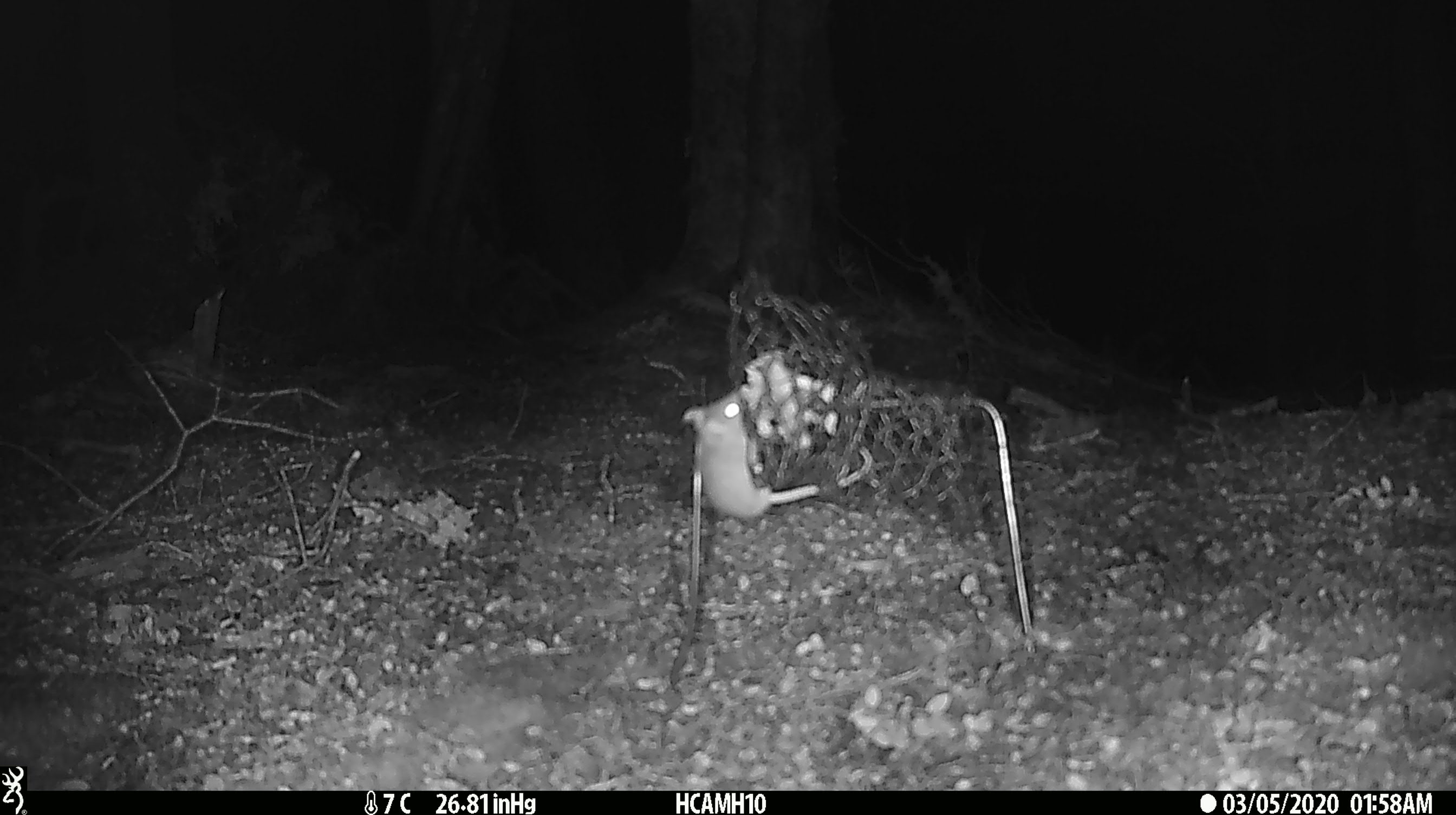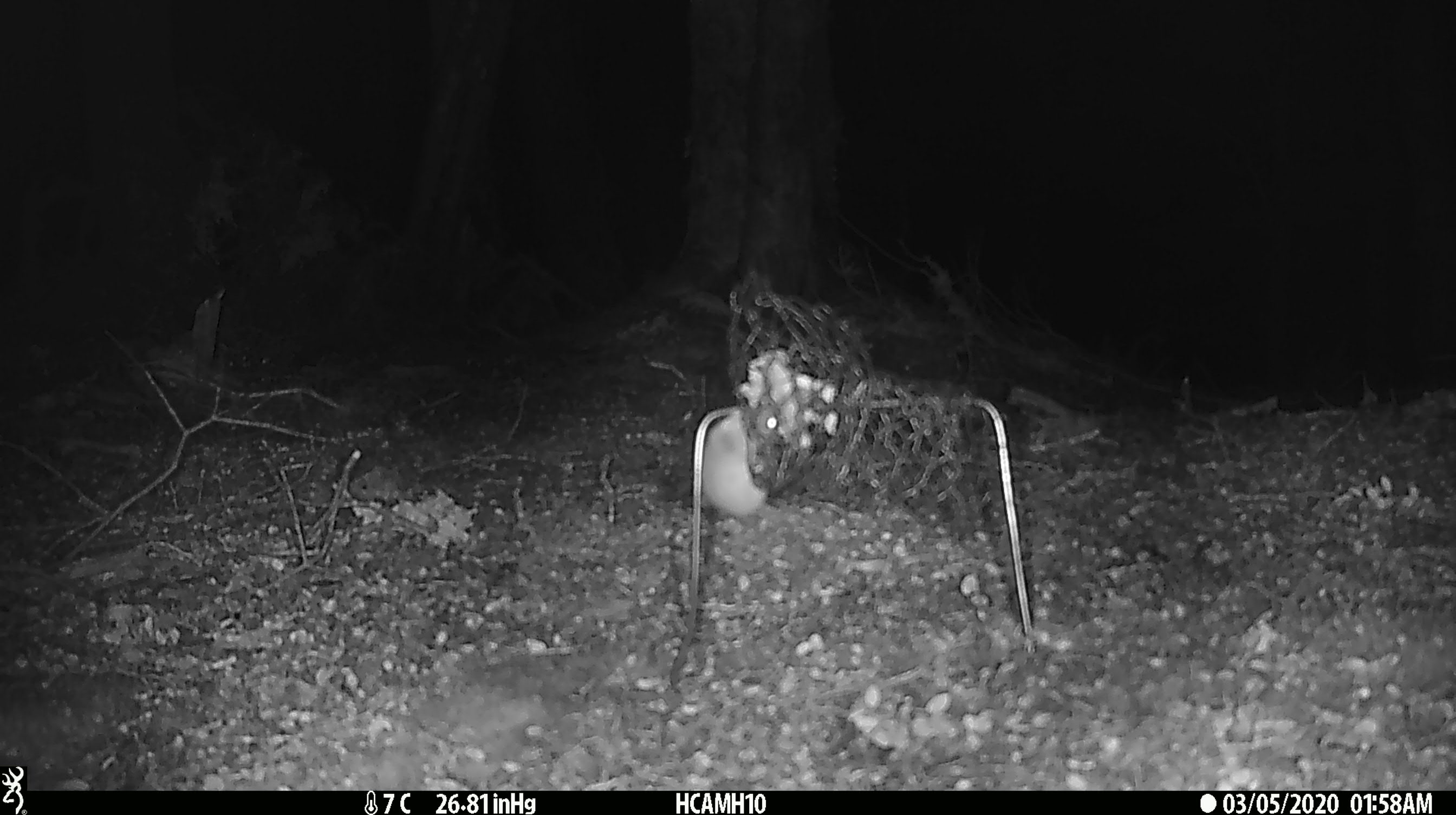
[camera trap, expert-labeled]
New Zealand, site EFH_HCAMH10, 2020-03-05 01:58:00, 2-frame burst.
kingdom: Animalia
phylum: Chordata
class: Mammalia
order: Rodentia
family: Muridae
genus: Mus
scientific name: Mus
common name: mouse